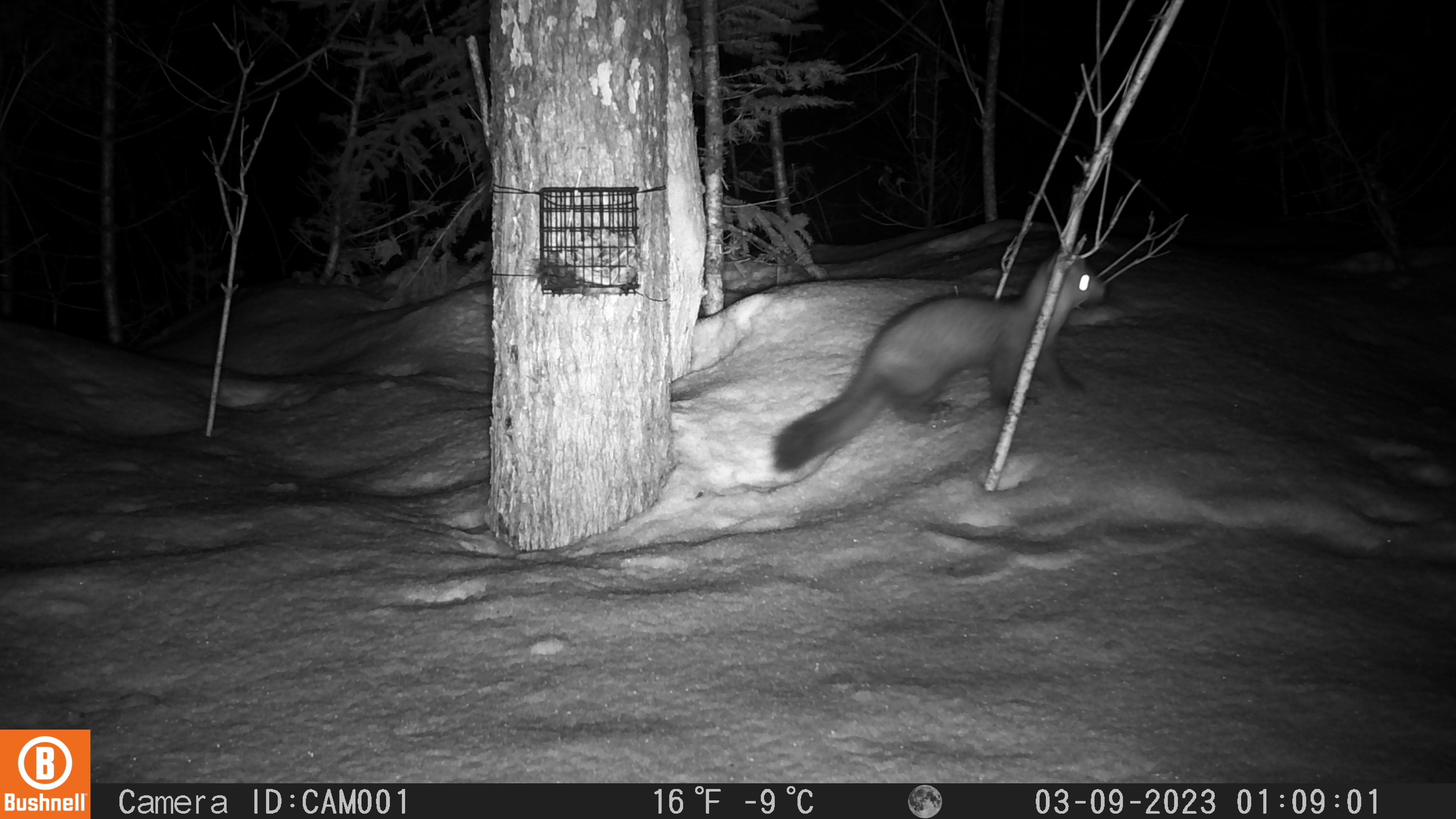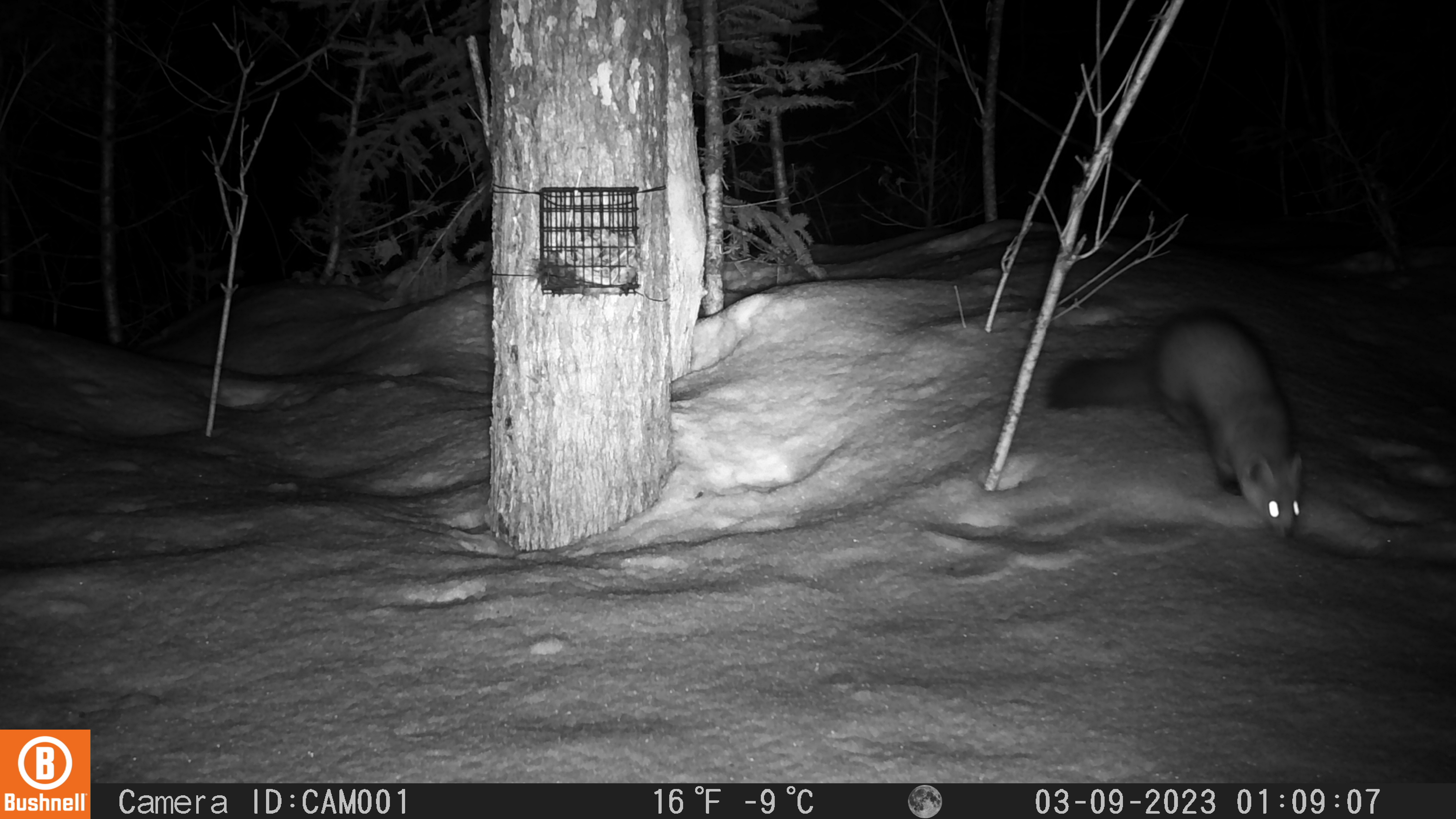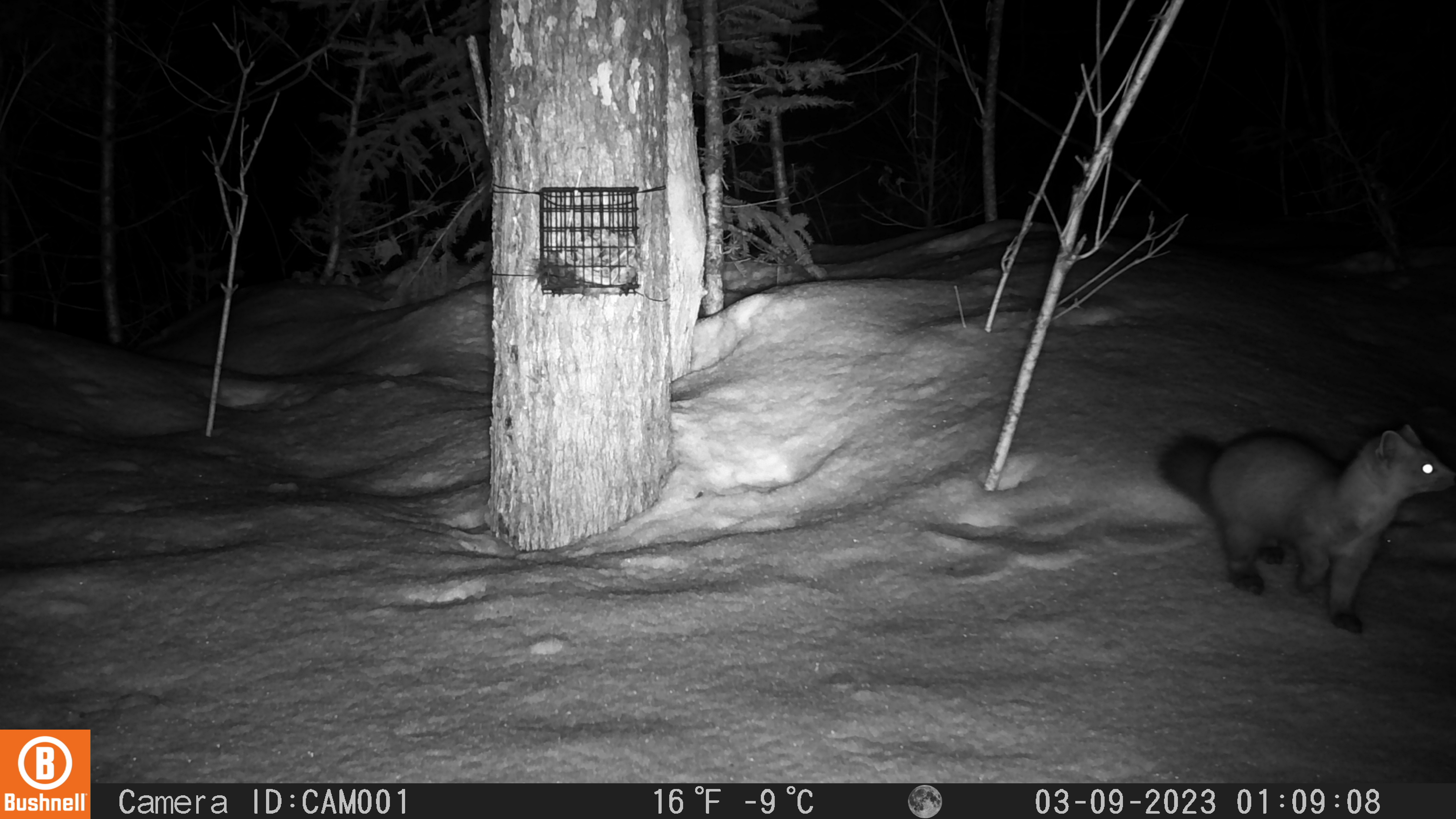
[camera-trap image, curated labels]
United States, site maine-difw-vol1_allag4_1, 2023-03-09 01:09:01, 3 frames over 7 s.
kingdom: Animalia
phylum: Chordata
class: Mammalia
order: Carnivora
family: Mustelidae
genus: Martes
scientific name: Martes americana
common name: american marten